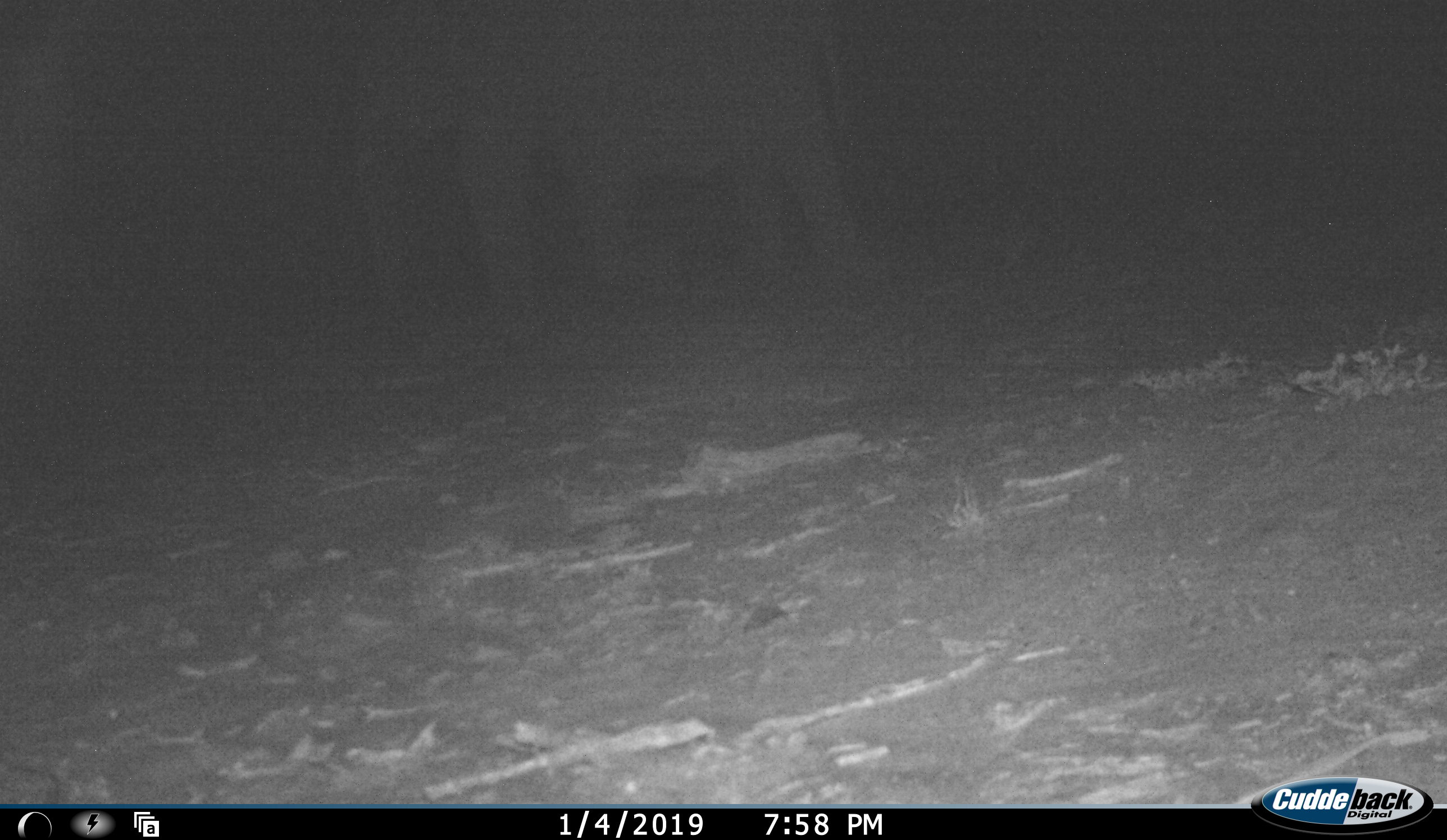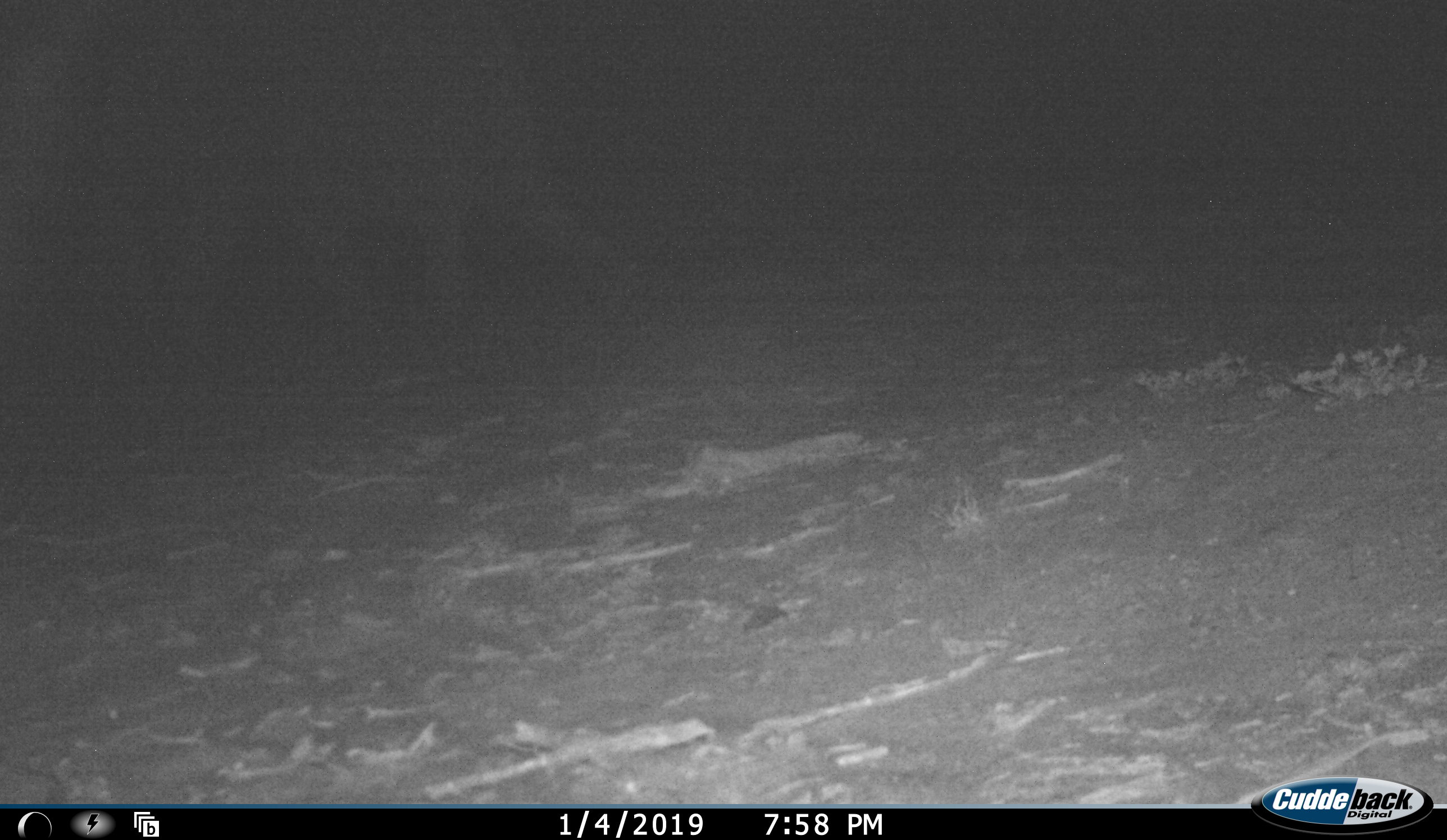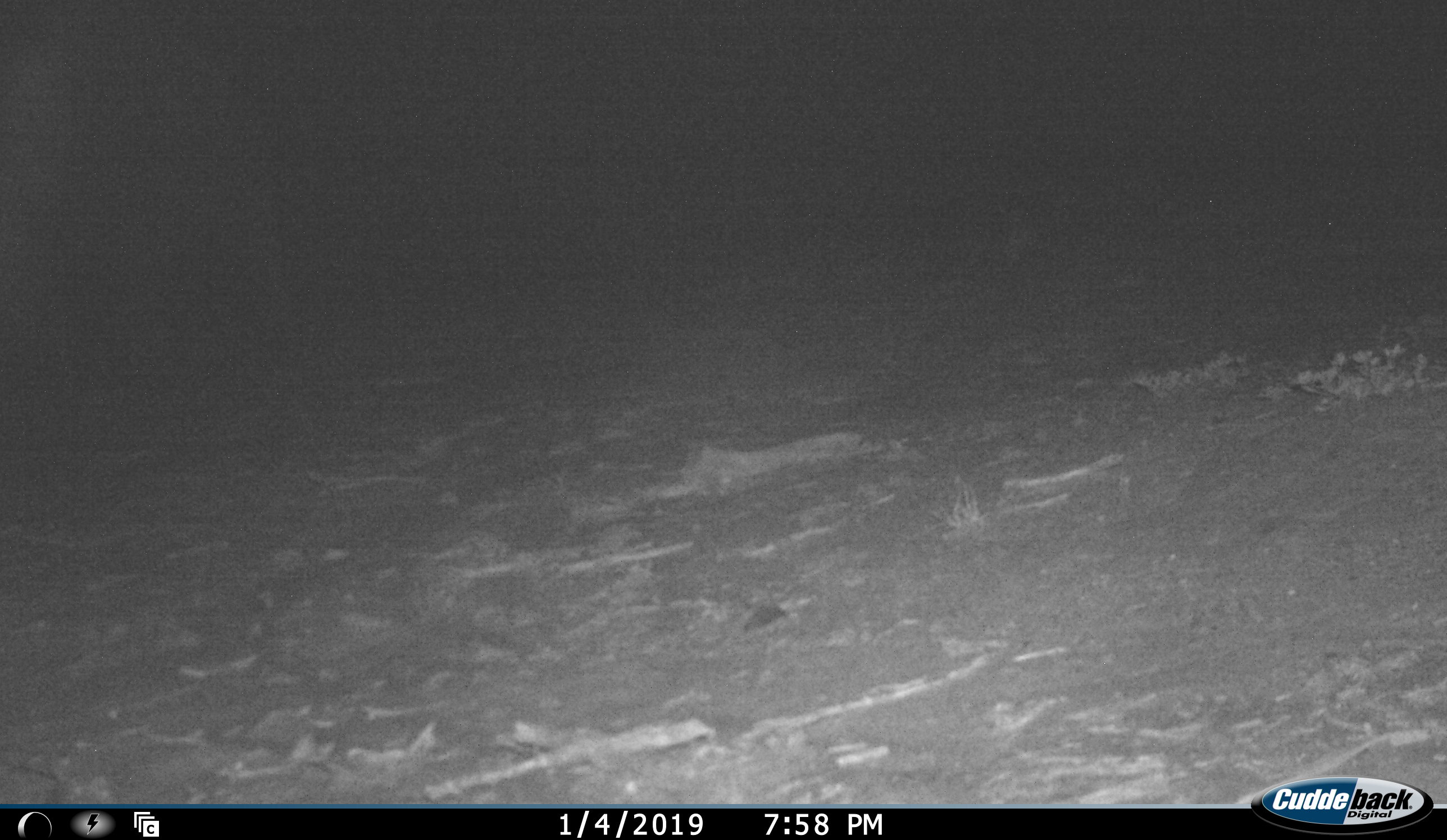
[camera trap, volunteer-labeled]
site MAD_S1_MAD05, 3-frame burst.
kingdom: Animalia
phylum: Chordata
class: Mammalia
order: Proboscidea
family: Elephantidae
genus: Loxodonta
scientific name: Loxodonta africana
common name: african bush elephant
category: elephant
Elephant (african bush elephant) (Loxodonta africana), count 1. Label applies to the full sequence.